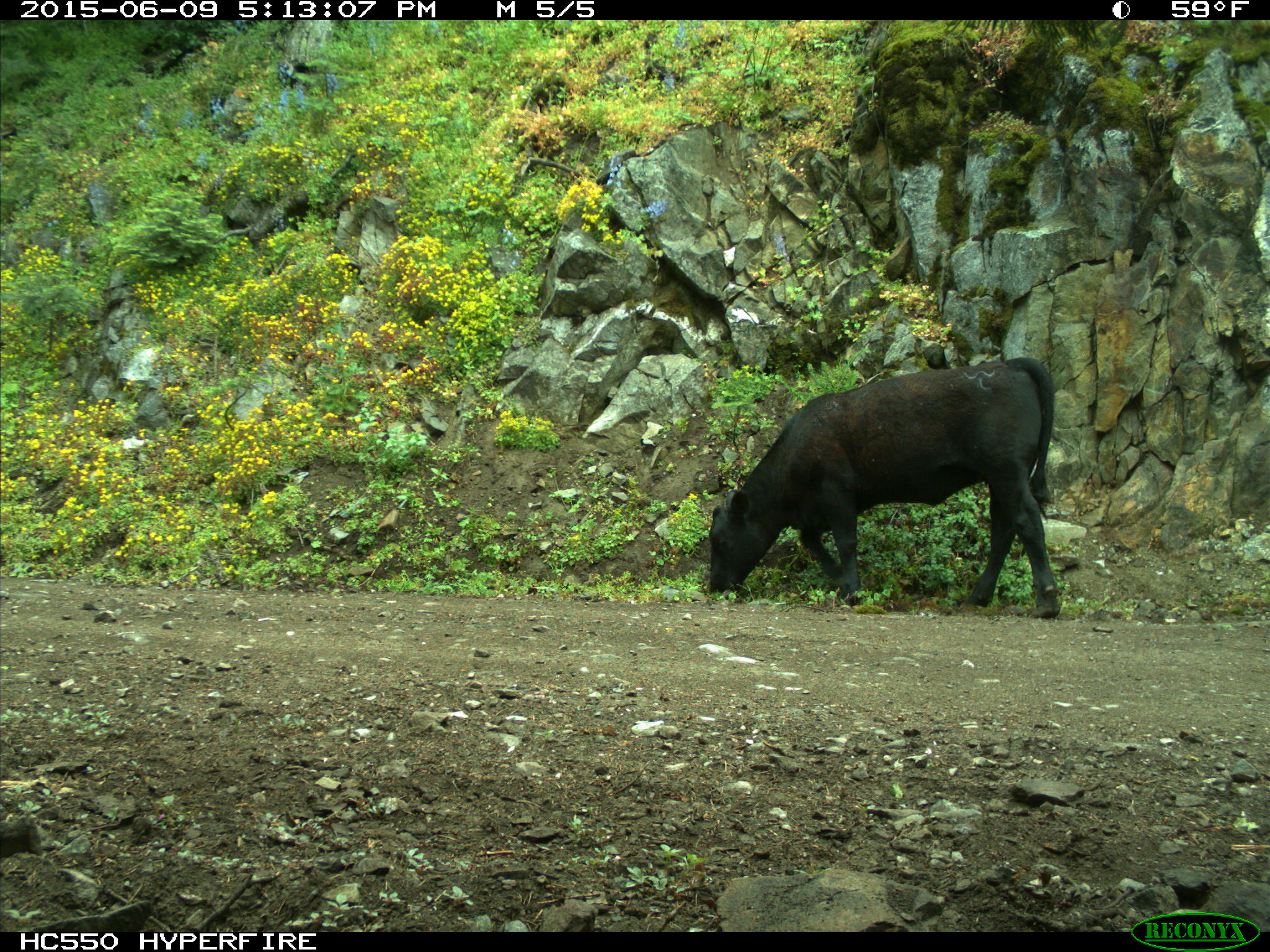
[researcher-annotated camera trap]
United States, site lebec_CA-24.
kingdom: Animalia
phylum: Chordata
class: Mammalia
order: Artiodactyla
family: Bovidae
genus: Bos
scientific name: Bos taurus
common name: domestic cow